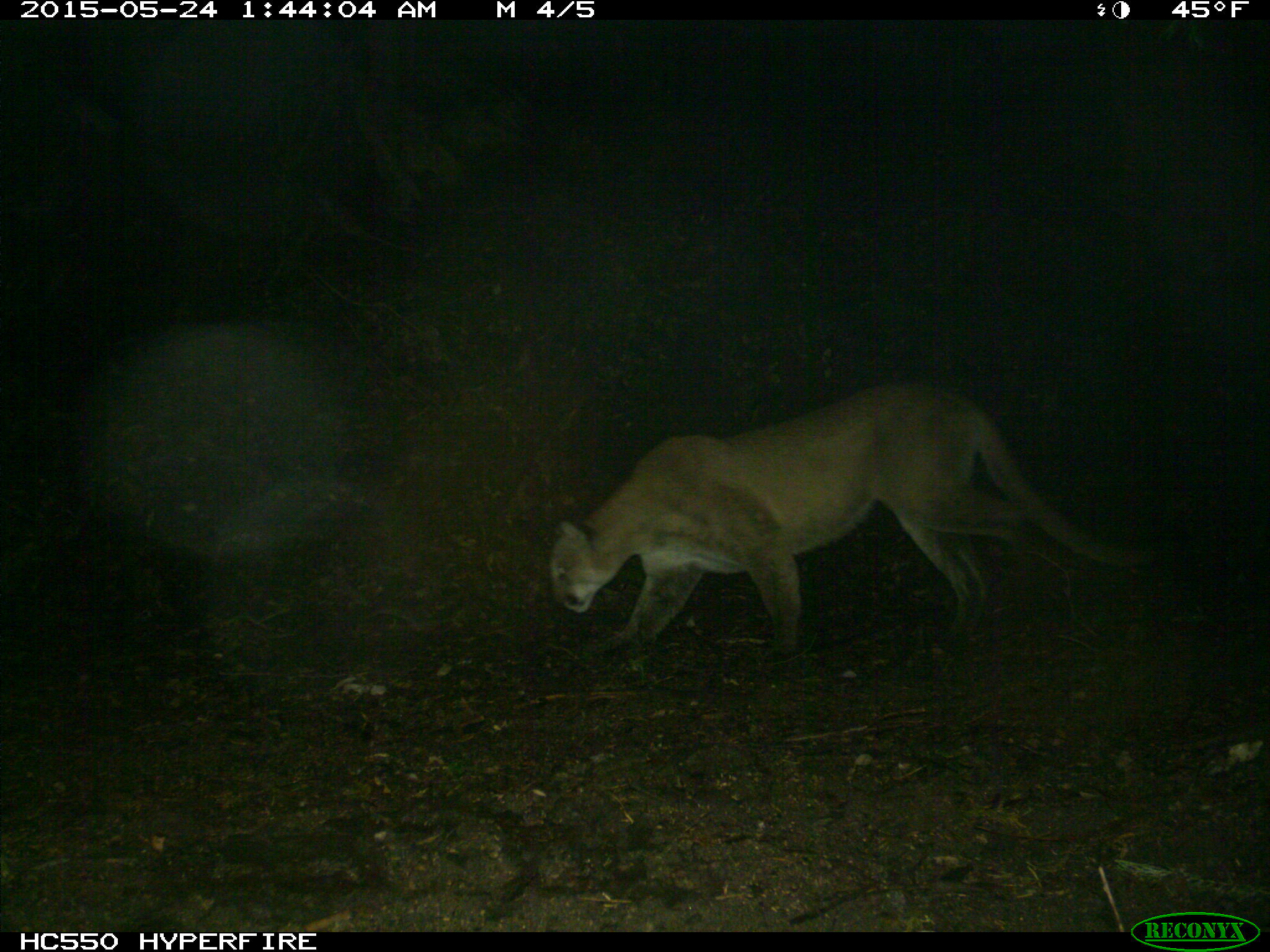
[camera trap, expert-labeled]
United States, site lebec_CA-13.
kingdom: Animalia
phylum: Chordata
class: Mammalia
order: Carnivora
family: Felidae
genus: Puma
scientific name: Puma concolor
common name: mountain lion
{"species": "Puma concolor (mountain lion)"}